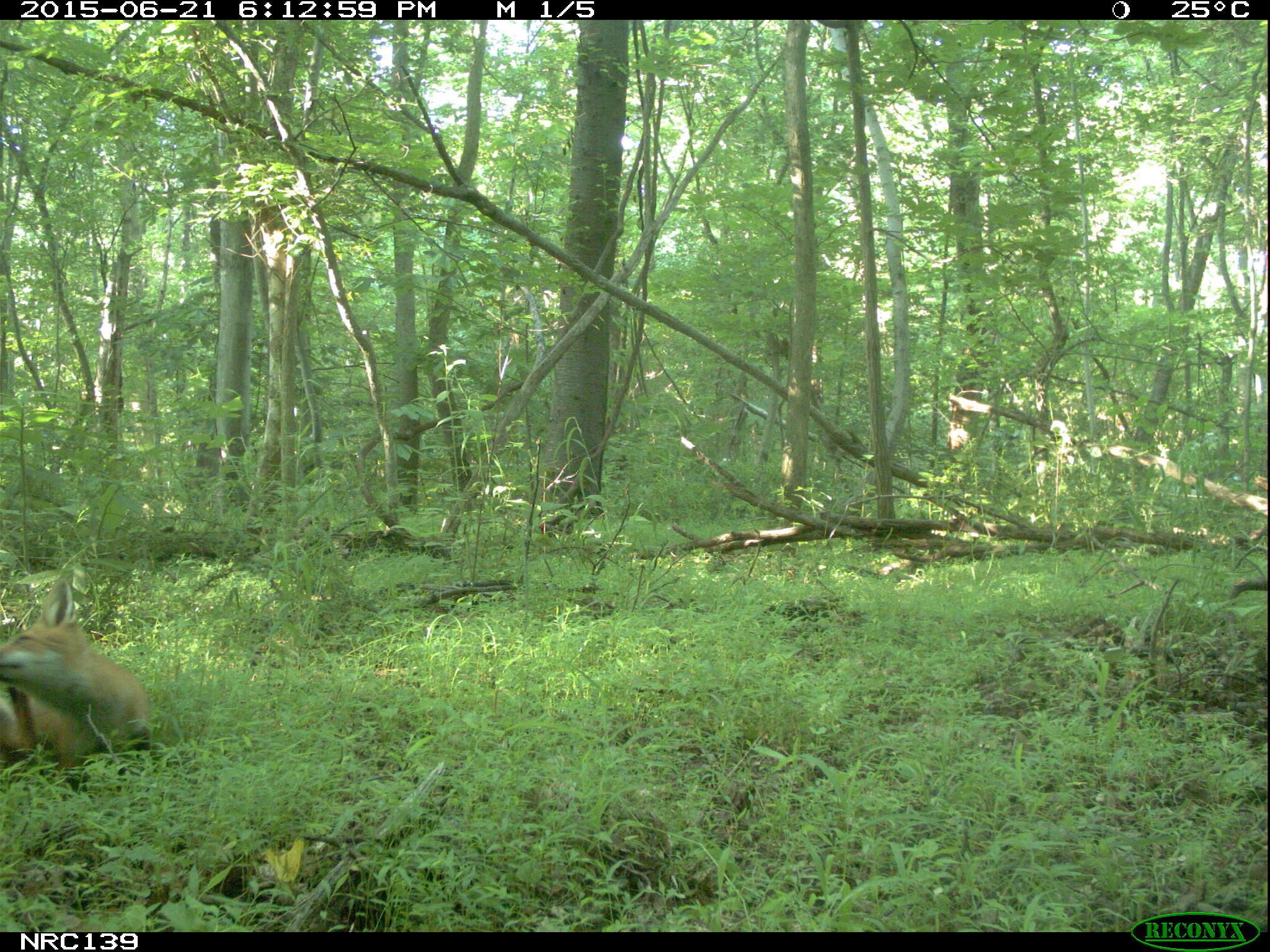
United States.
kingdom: Animalia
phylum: Chordata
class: Mammalia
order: Carnivora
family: Canidae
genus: Vulpes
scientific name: Vulpes vulpes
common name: red fox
Red Fox (Vulpes vulpes).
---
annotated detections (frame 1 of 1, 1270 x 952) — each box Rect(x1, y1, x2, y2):
Red Fox: Rect(0, 579, 168, 776)